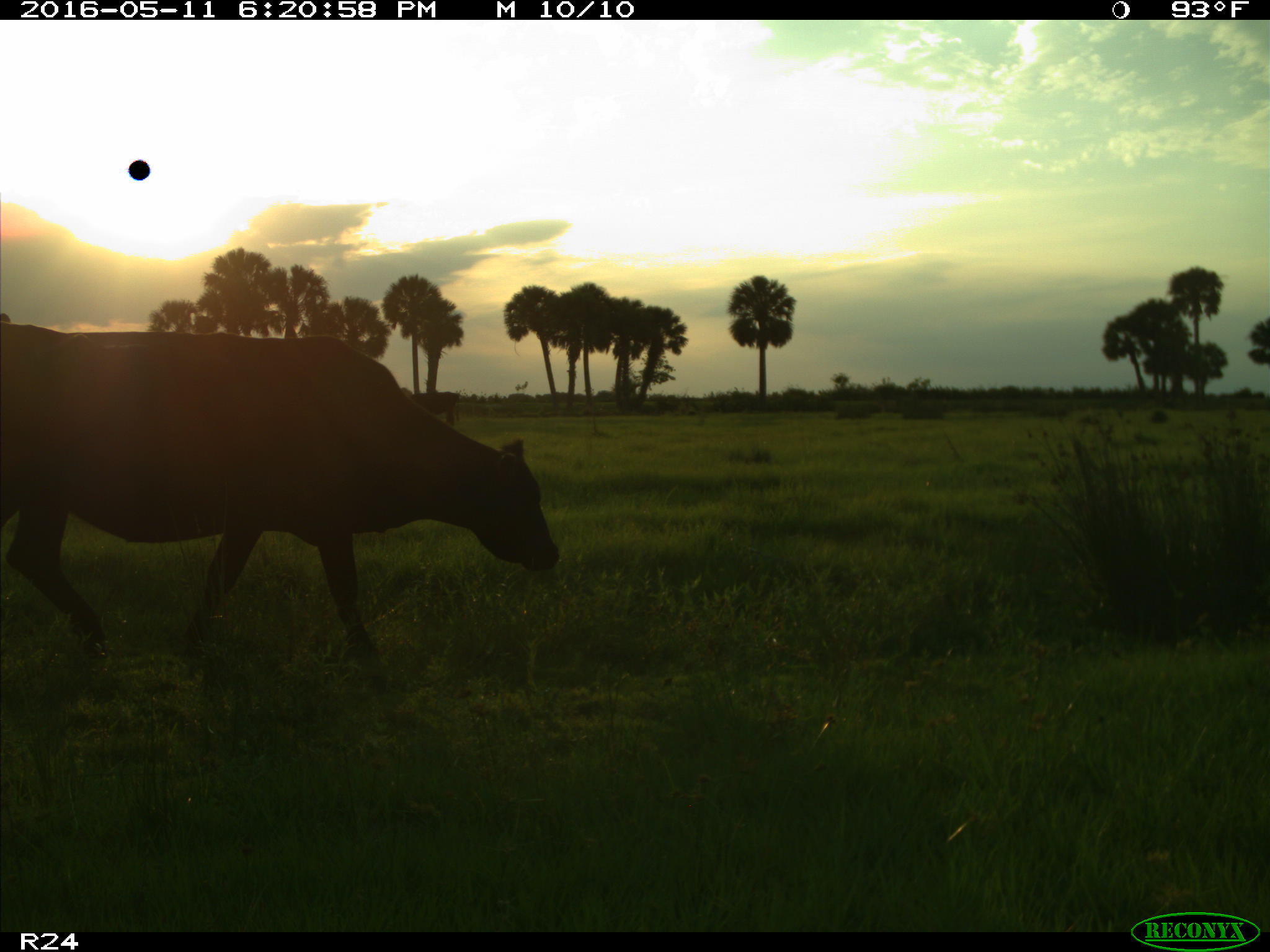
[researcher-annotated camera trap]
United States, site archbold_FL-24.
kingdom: Animalia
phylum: Chordata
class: Mammalia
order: Artiodactyla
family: Bovidae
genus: Bos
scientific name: Bos taurus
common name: domestic cow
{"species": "Bos taurus (domestic cow)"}